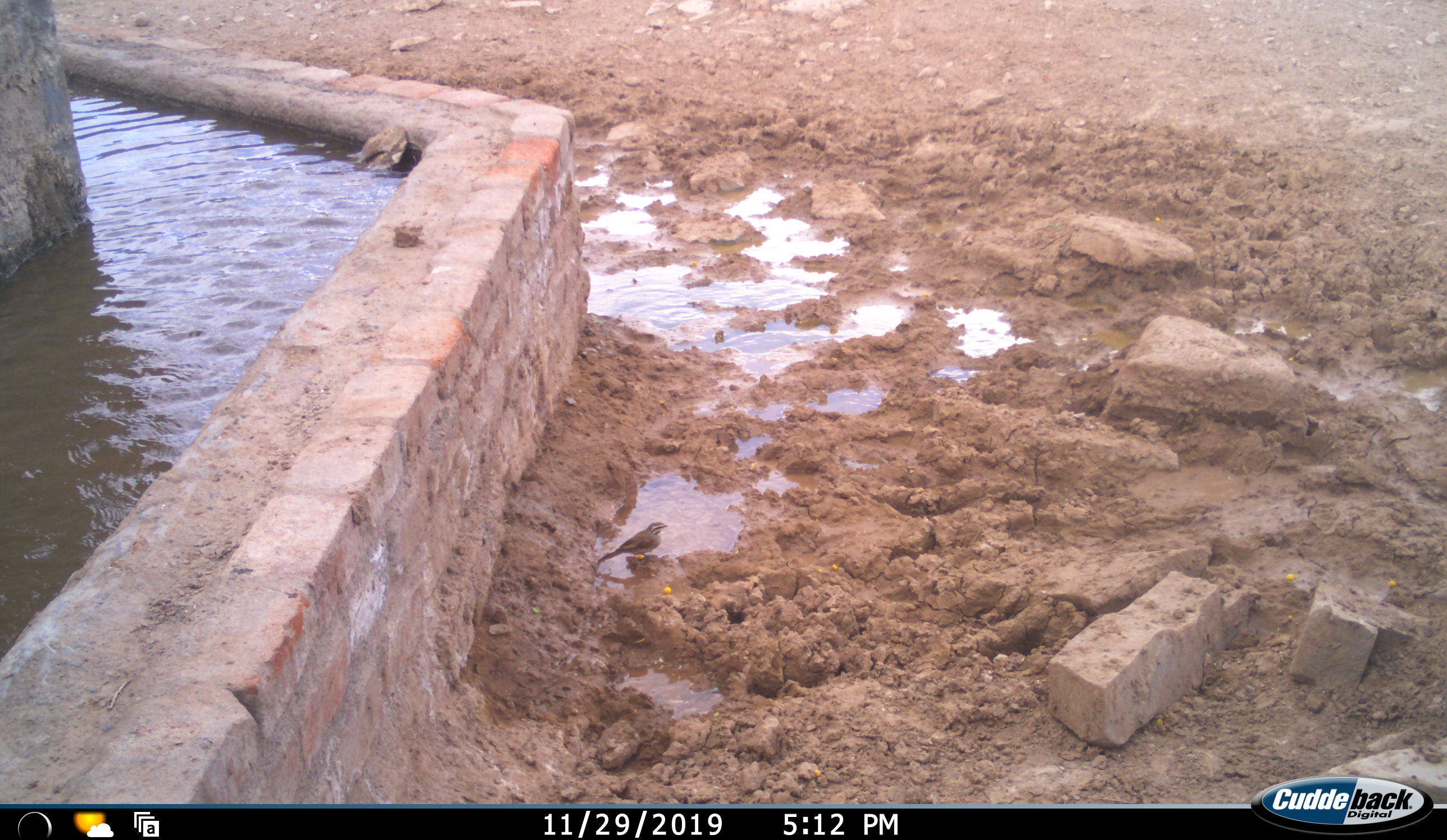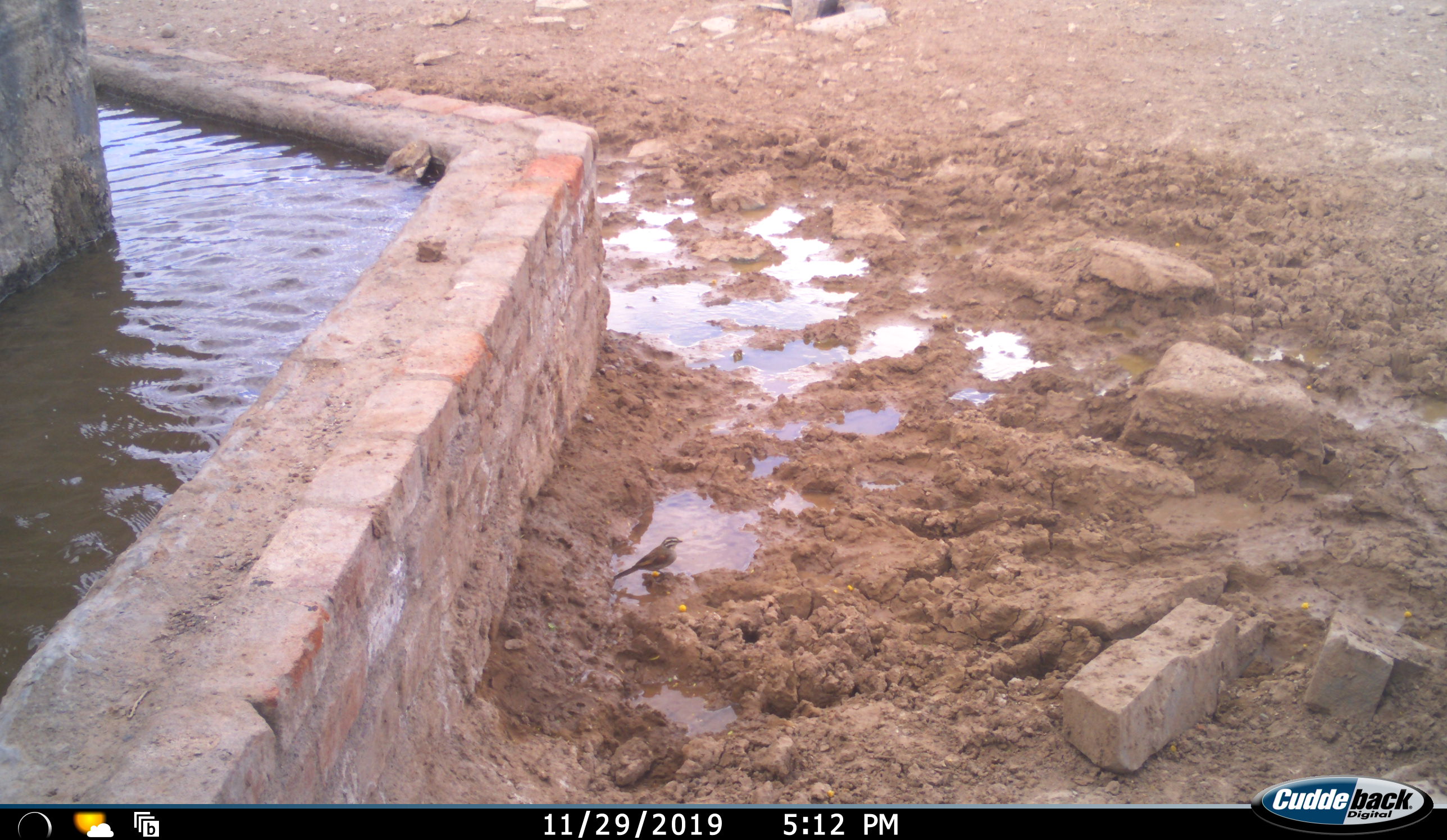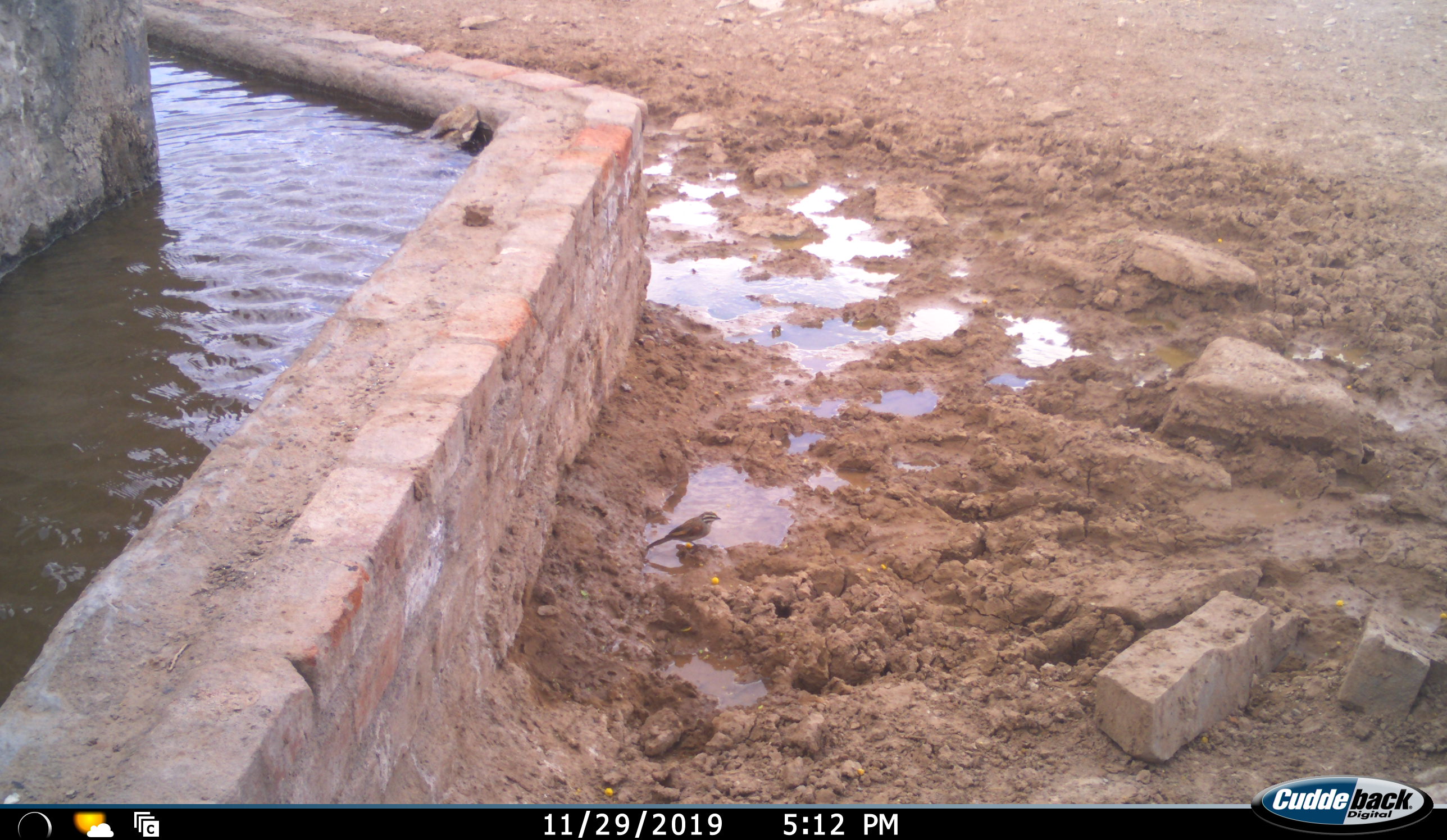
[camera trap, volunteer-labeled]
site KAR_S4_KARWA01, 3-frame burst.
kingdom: Animalia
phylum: Chordata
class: Aves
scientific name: Aves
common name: bird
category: birdother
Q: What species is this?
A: Birdother (bird) (Aves).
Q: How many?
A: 1.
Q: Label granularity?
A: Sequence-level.